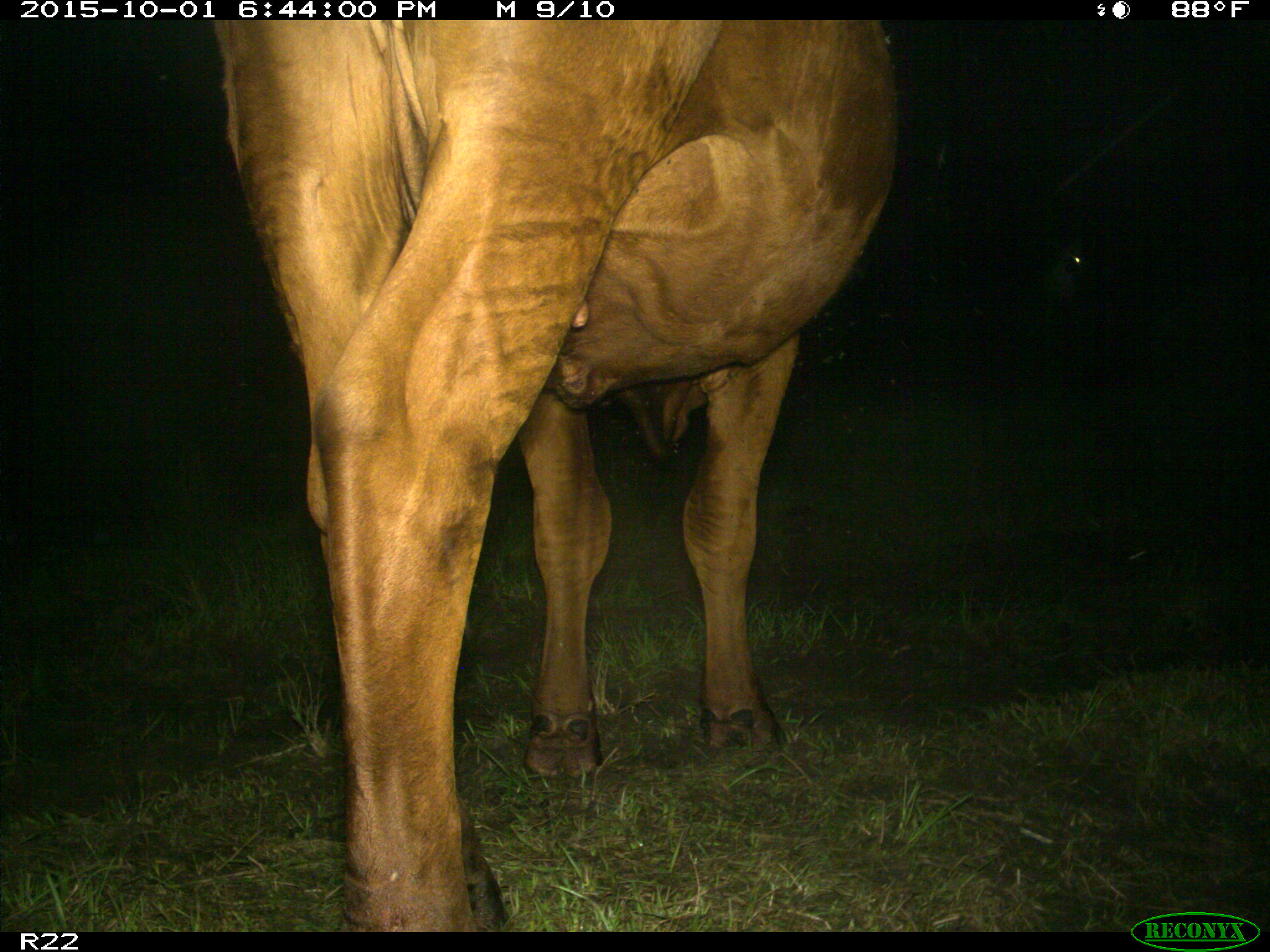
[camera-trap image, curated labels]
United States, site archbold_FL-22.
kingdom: Animalia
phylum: Chordata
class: Mammalia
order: Artiodactyla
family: Bovidae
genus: Bos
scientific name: Bos taurus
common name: domestic cow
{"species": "Bos taurus (domestic cow)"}